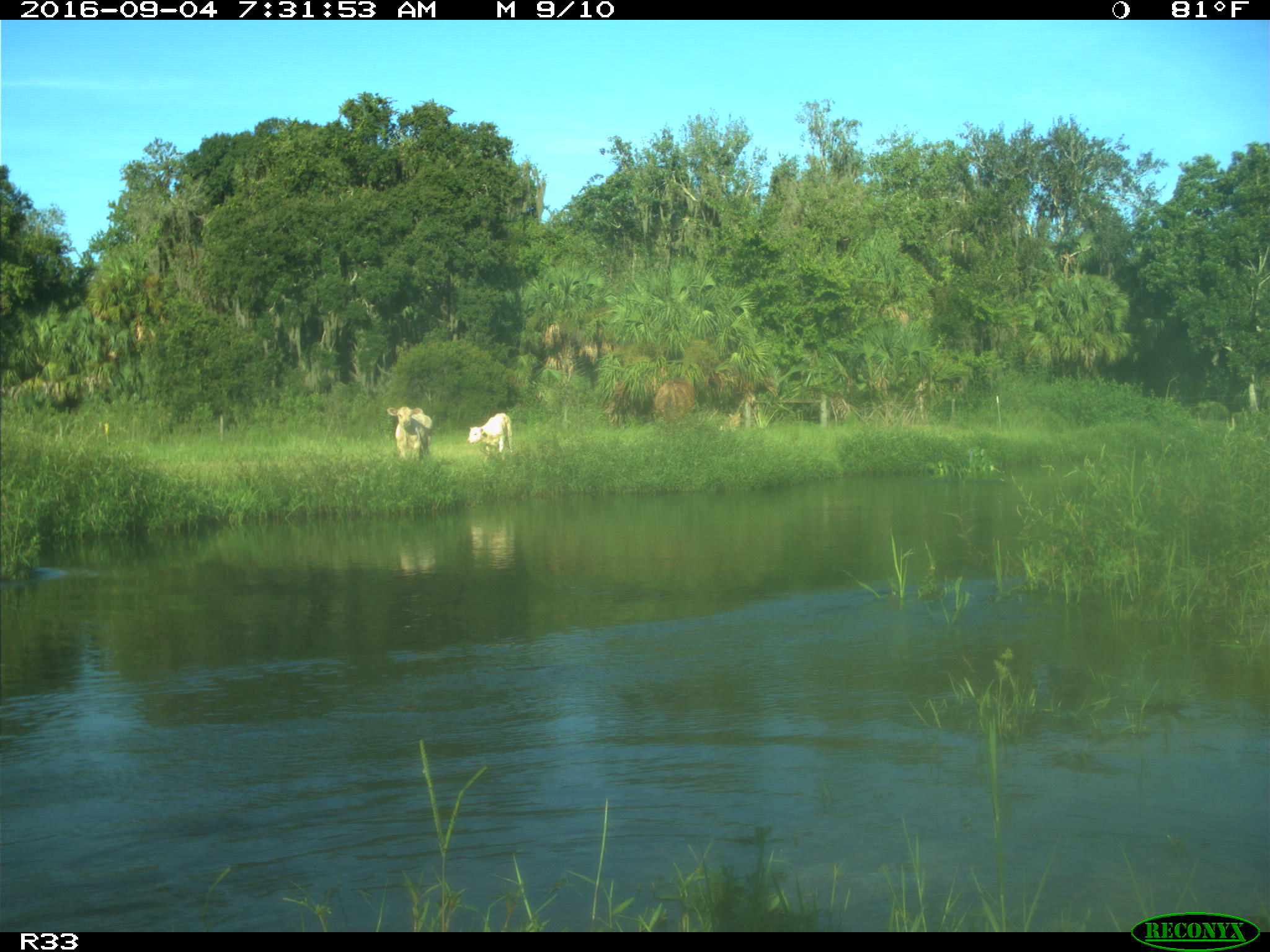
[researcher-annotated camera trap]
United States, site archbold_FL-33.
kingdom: Animalia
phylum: Chordata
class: Mammalia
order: Artiodactyla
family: Bovidae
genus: Bos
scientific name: Bos taurus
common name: domestic cow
Bos taurus (domestic cow).